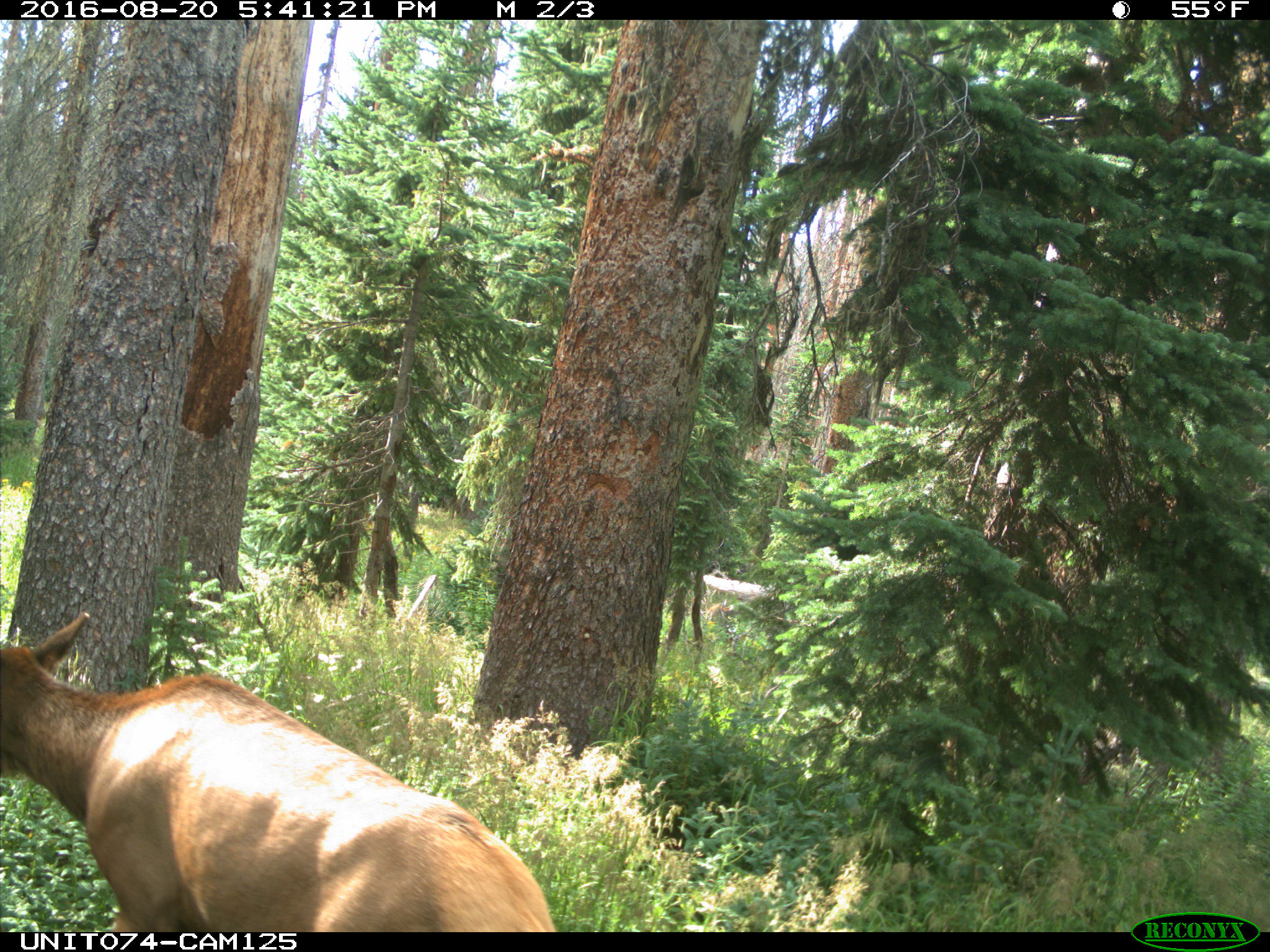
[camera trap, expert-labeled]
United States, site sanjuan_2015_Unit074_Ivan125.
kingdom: Animalia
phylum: Chordata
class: Mammalia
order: Artiodactyla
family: Cervidae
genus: Cervus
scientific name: Cervus elaphus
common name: red deer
Cervus elaphus (red deer).